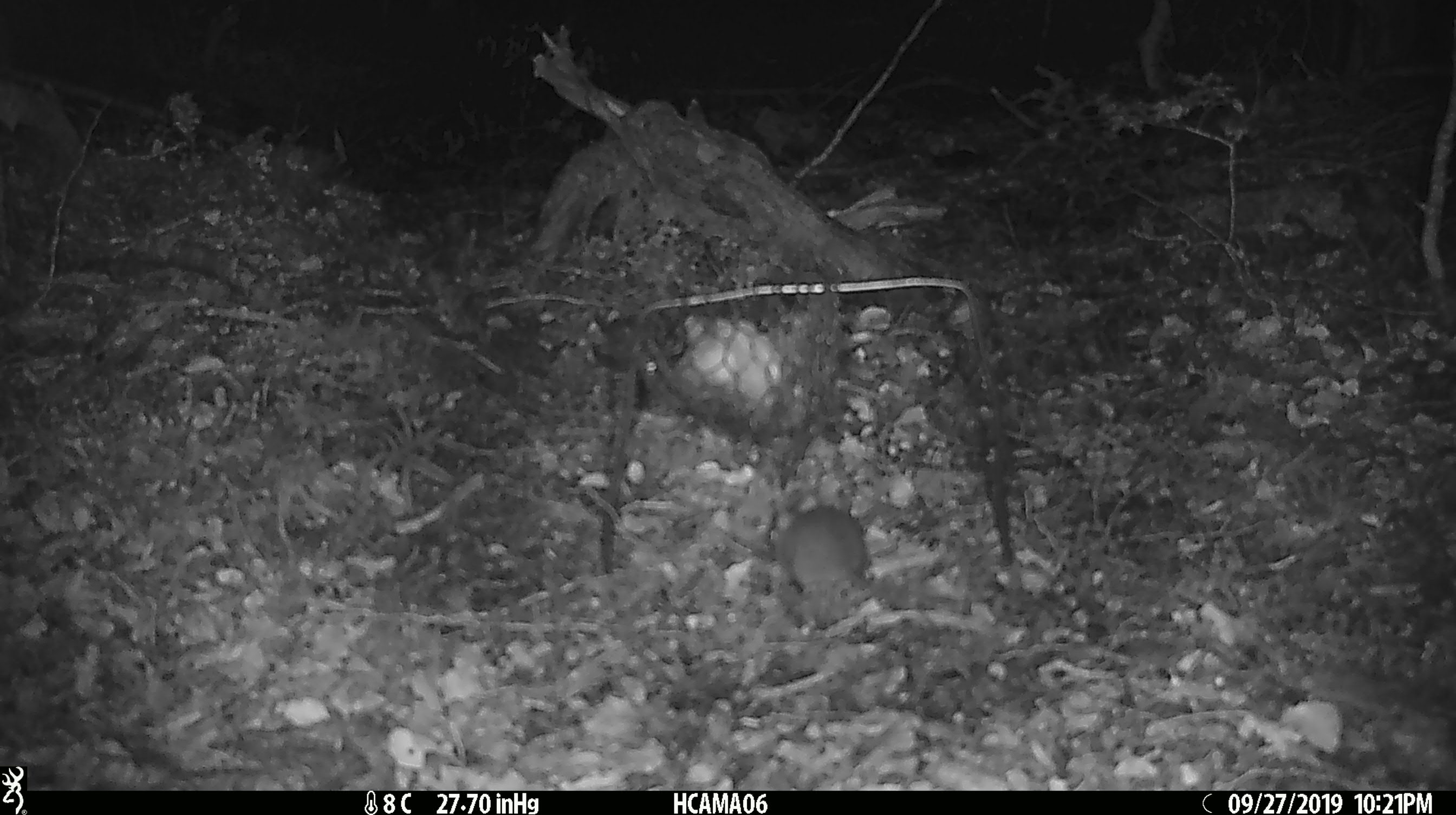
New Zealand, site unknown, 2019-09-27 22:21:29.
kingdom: Animalia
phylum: Chordata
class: Mammalia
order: Rodentia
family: Muridae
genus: Mus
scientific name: Mus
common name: mouse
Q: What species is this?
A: Mouse (Mus).